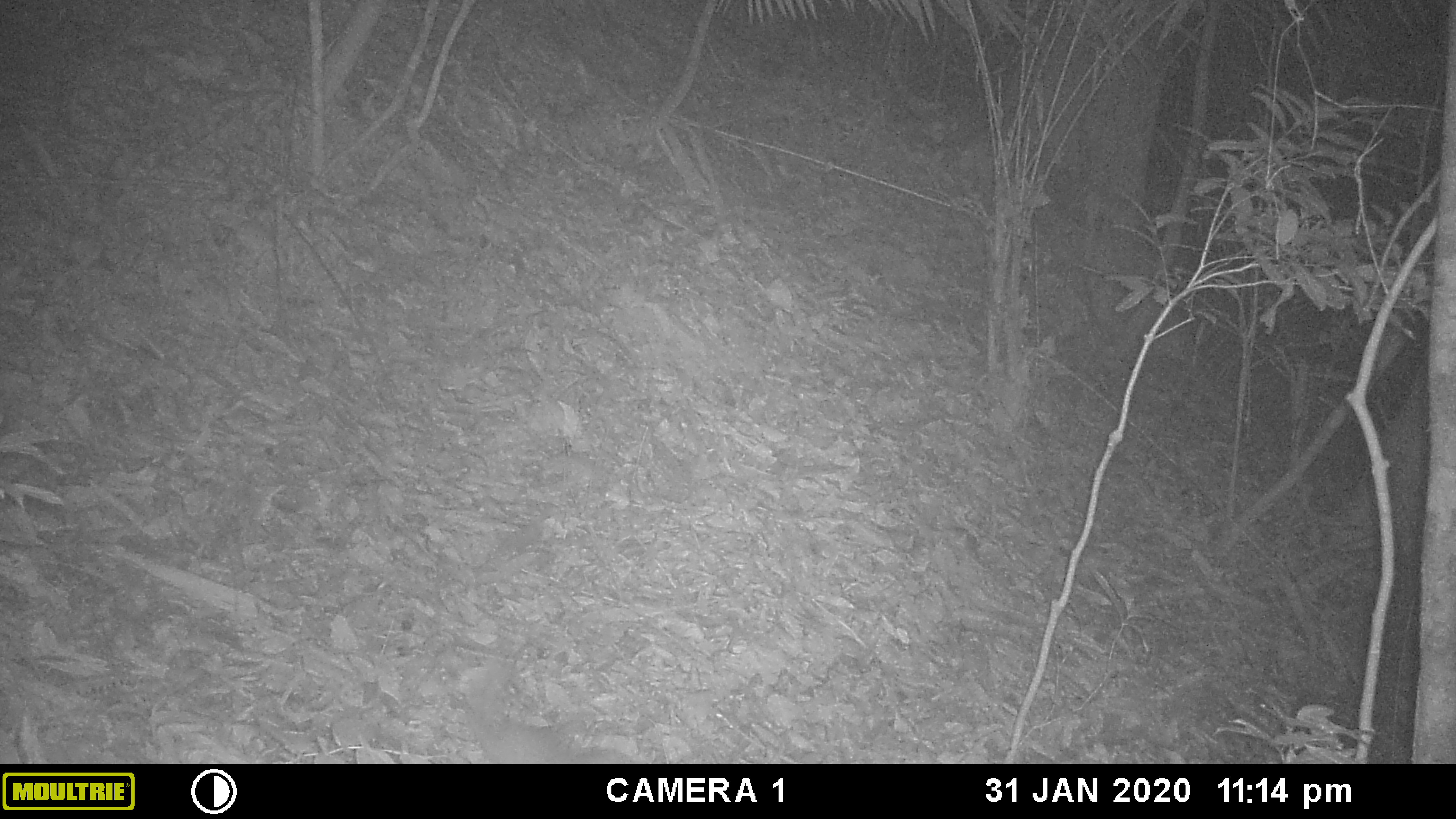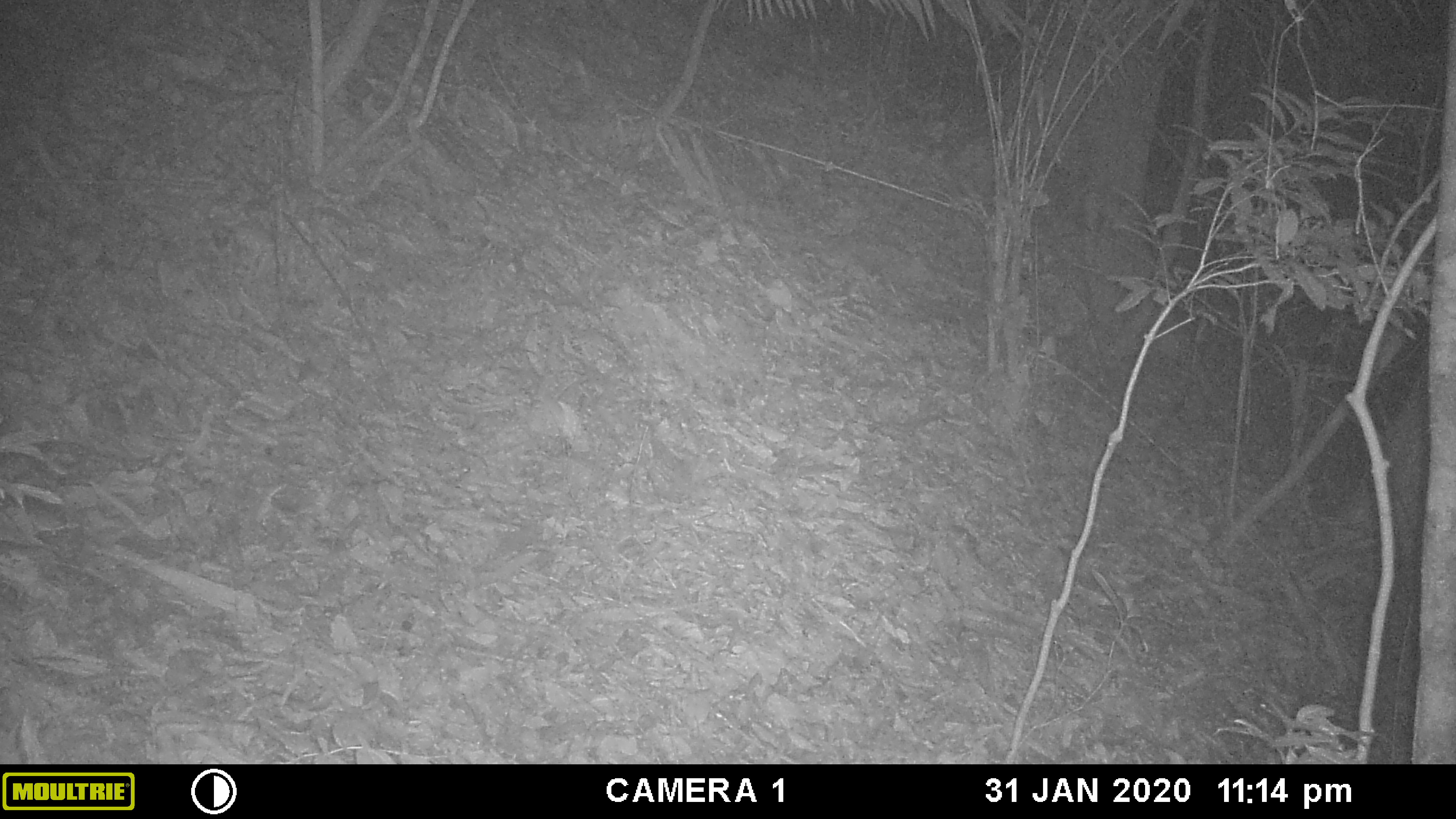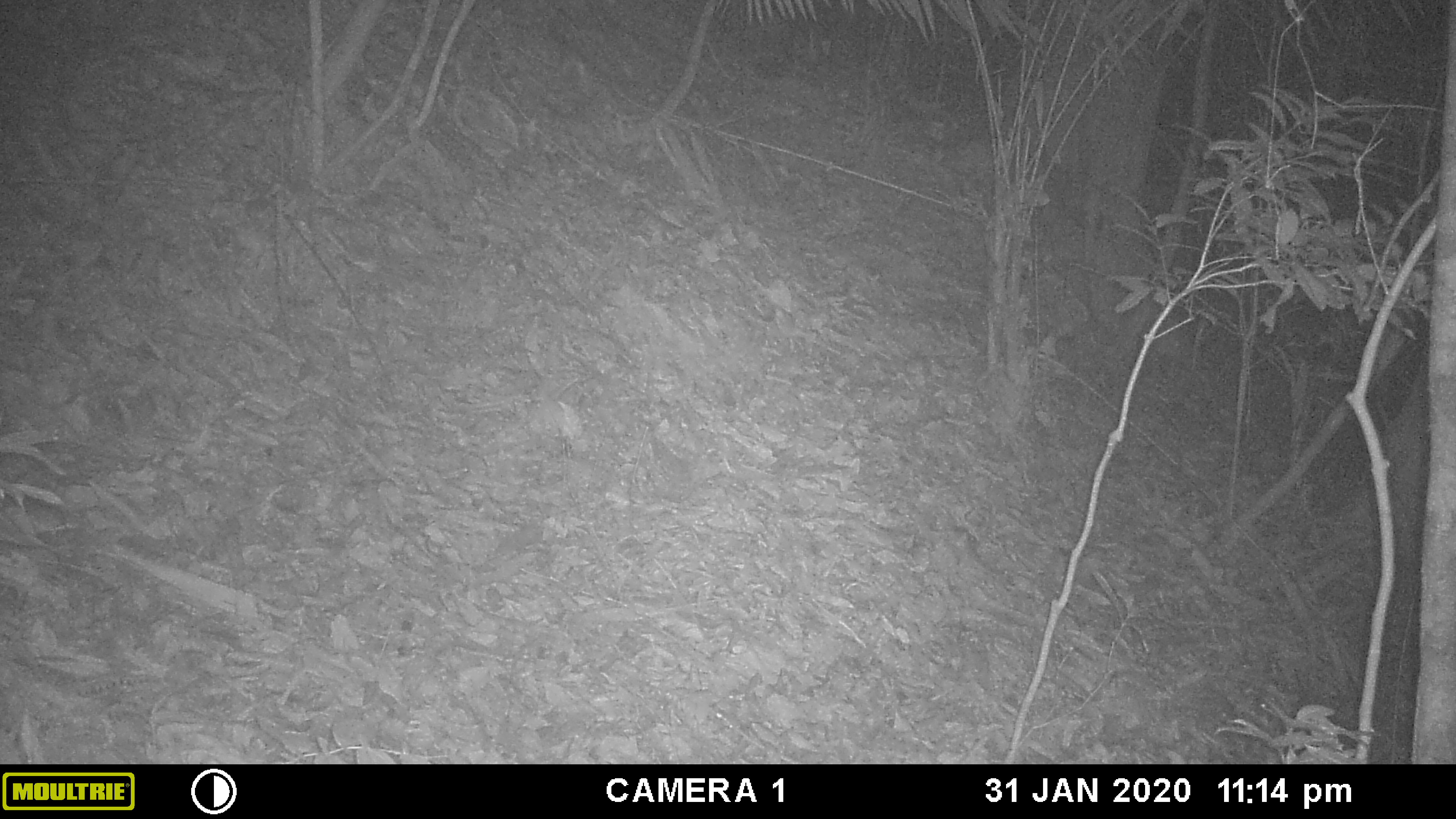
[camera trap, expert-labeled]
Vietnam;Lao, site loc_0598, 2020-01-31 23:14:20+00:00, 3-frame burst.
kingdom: Animalia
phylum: Chordata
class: Mammalia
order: Artiodactyla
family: Cervidae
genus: Muntiacus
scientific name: Muntiacus rooseveltorum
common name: roosevelt's muntjac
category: roosevelts muntjac group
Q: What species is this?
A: Roosevelts muntjac group (roosevelt's muntjac) (Muntiacus rooseveltorum).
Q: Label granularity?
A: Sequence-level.